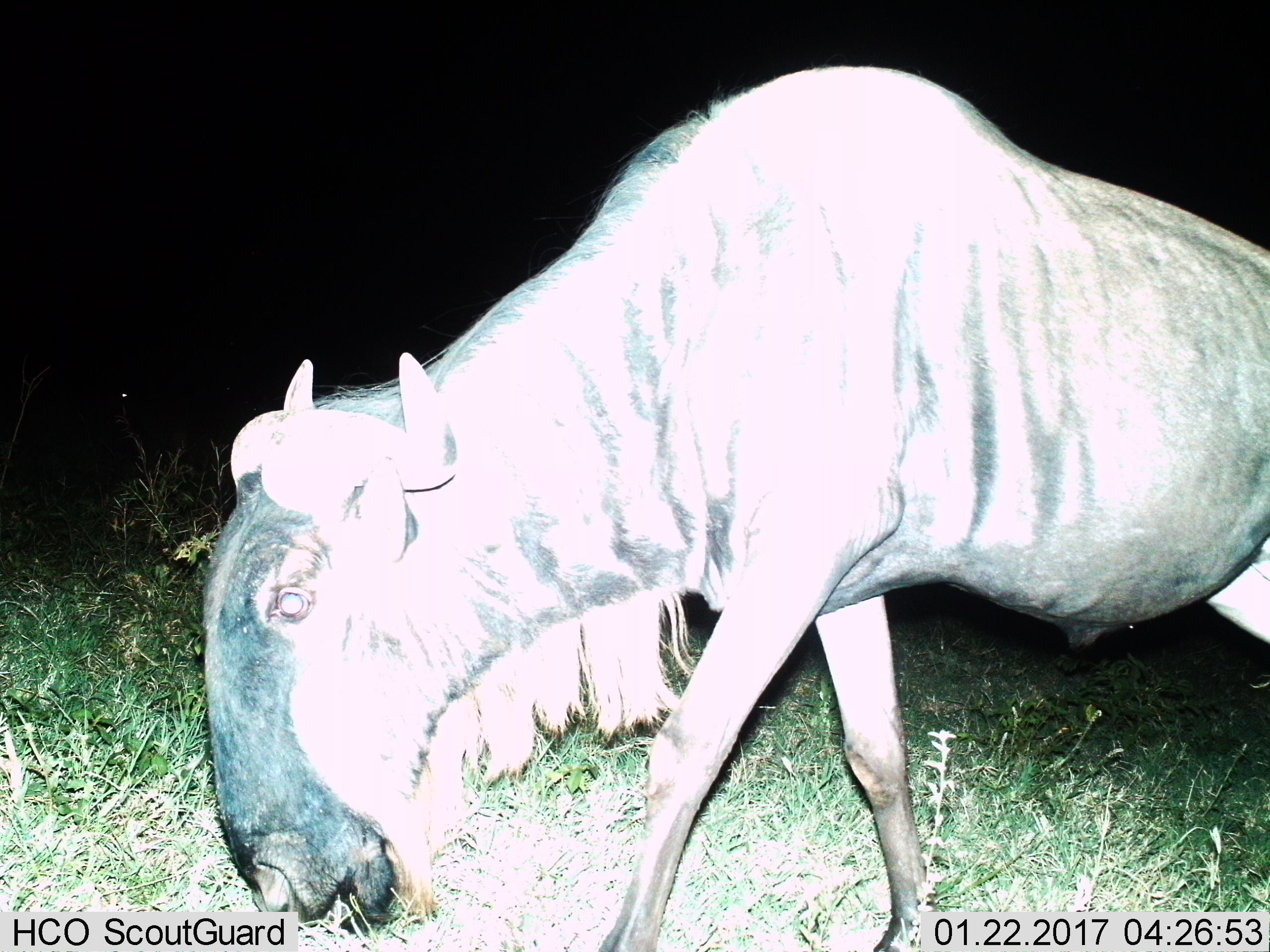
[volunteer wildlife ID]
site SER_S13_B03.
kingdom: Animalia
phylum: Chordata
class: Mammalia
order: Artiodactyla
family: Bovidae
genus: Connochaetes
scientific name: Connochaetes taurinus taurinus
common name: blue wildebeest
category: wildebeestblue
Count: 1.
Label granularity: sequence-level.